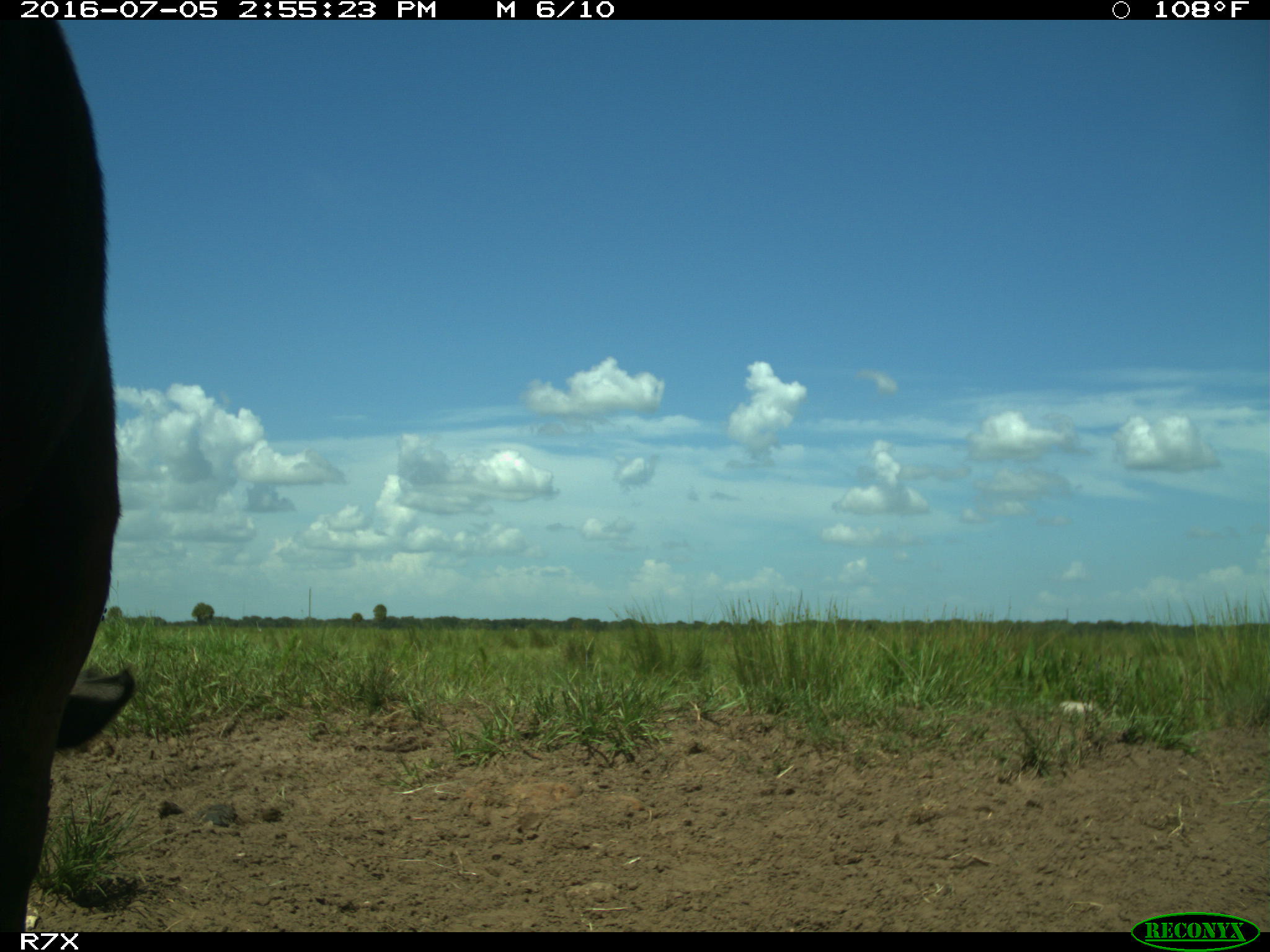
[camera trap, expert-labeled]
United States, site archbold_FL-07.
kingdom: Animalia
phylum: Chordata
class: Mammalia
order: Artiodactyla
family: Bovidae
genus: Bos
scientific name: Bos taurus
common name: domestic cow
Bos taurus (domestic cow).